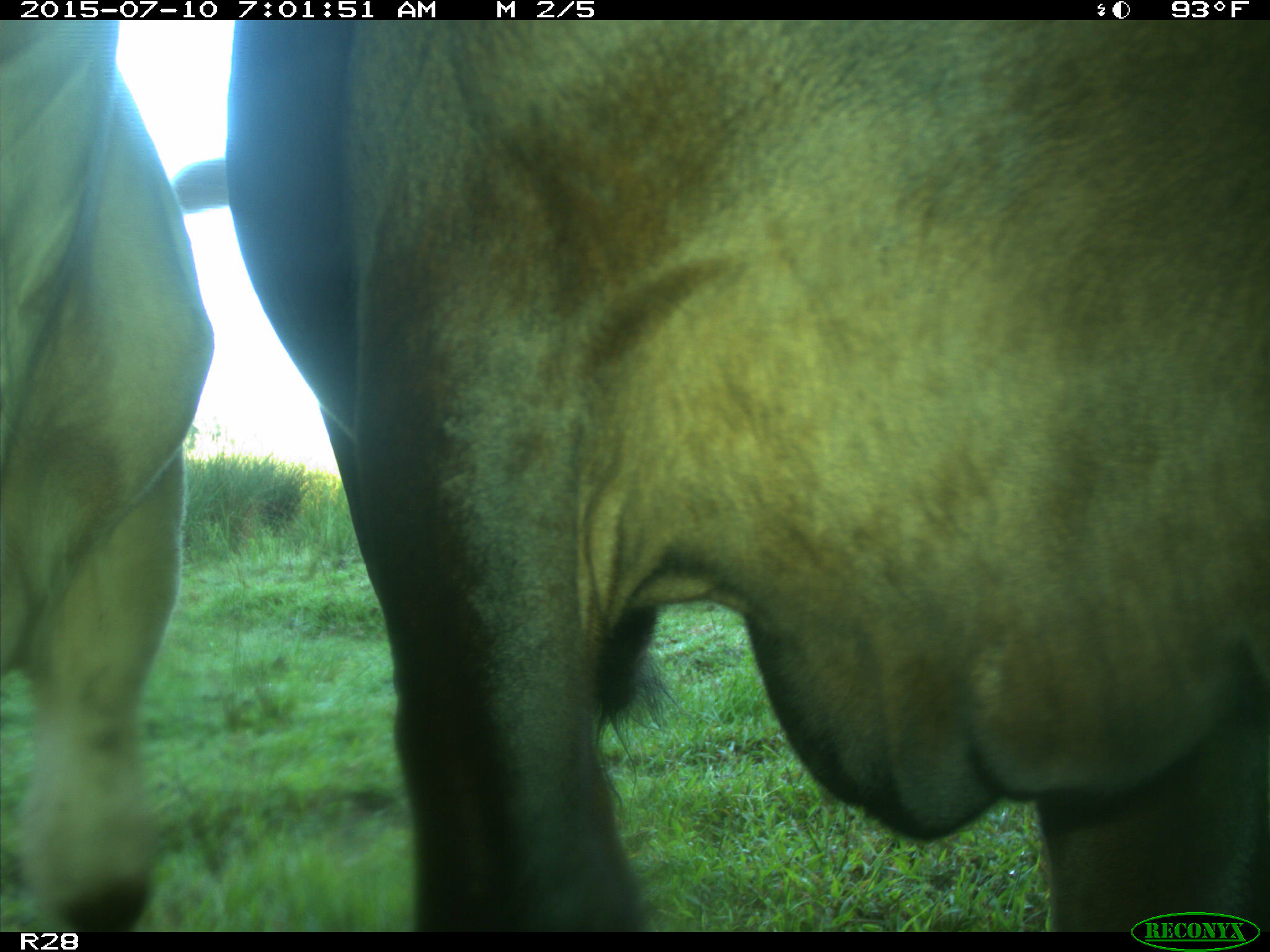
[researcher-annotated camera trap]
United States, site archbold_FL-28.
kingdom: Animalia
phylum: Chordata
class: Mammalia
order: Artiodactyla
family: Bovidae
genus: Bos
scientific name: Bos taurus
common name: domestic cow